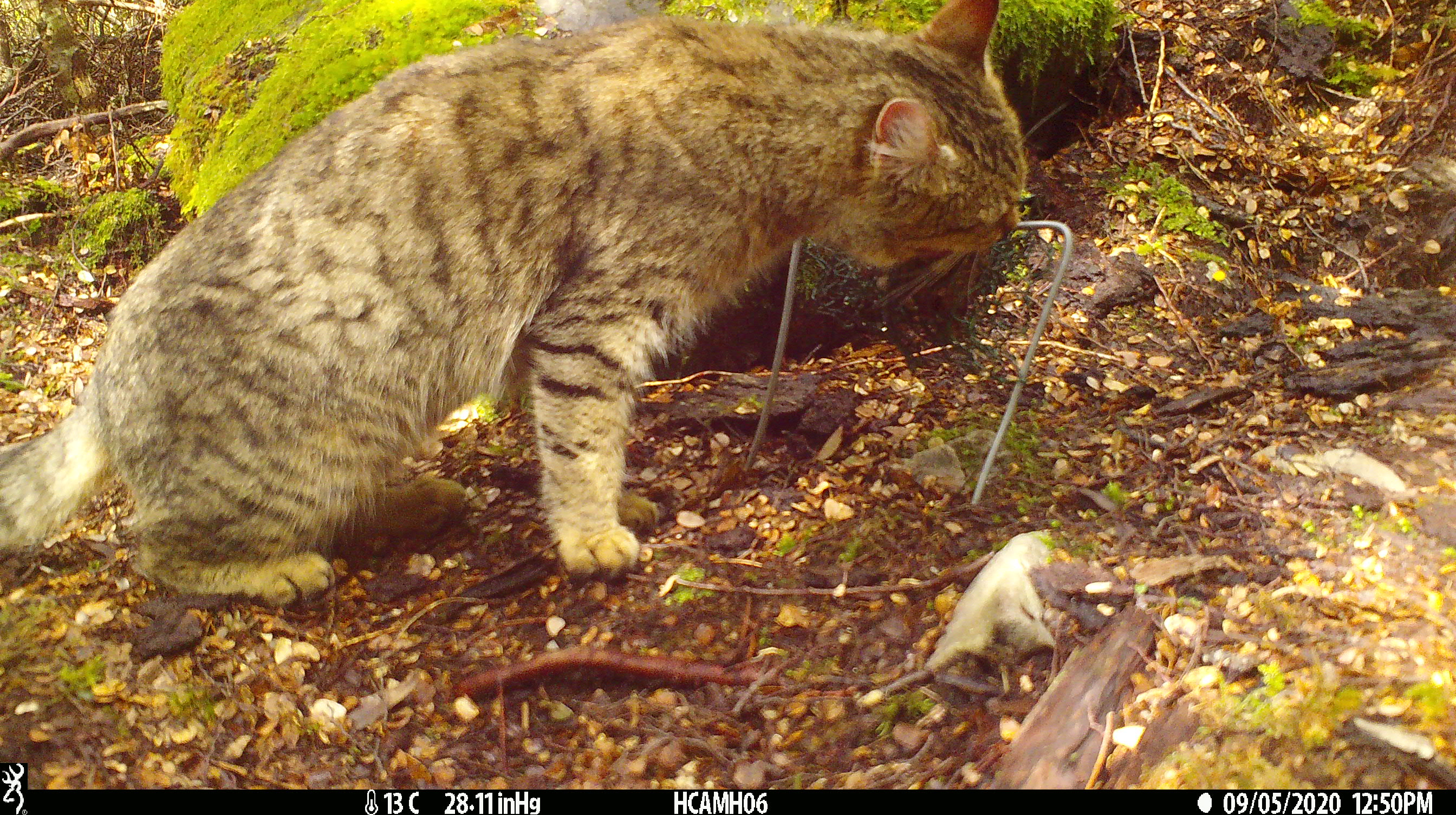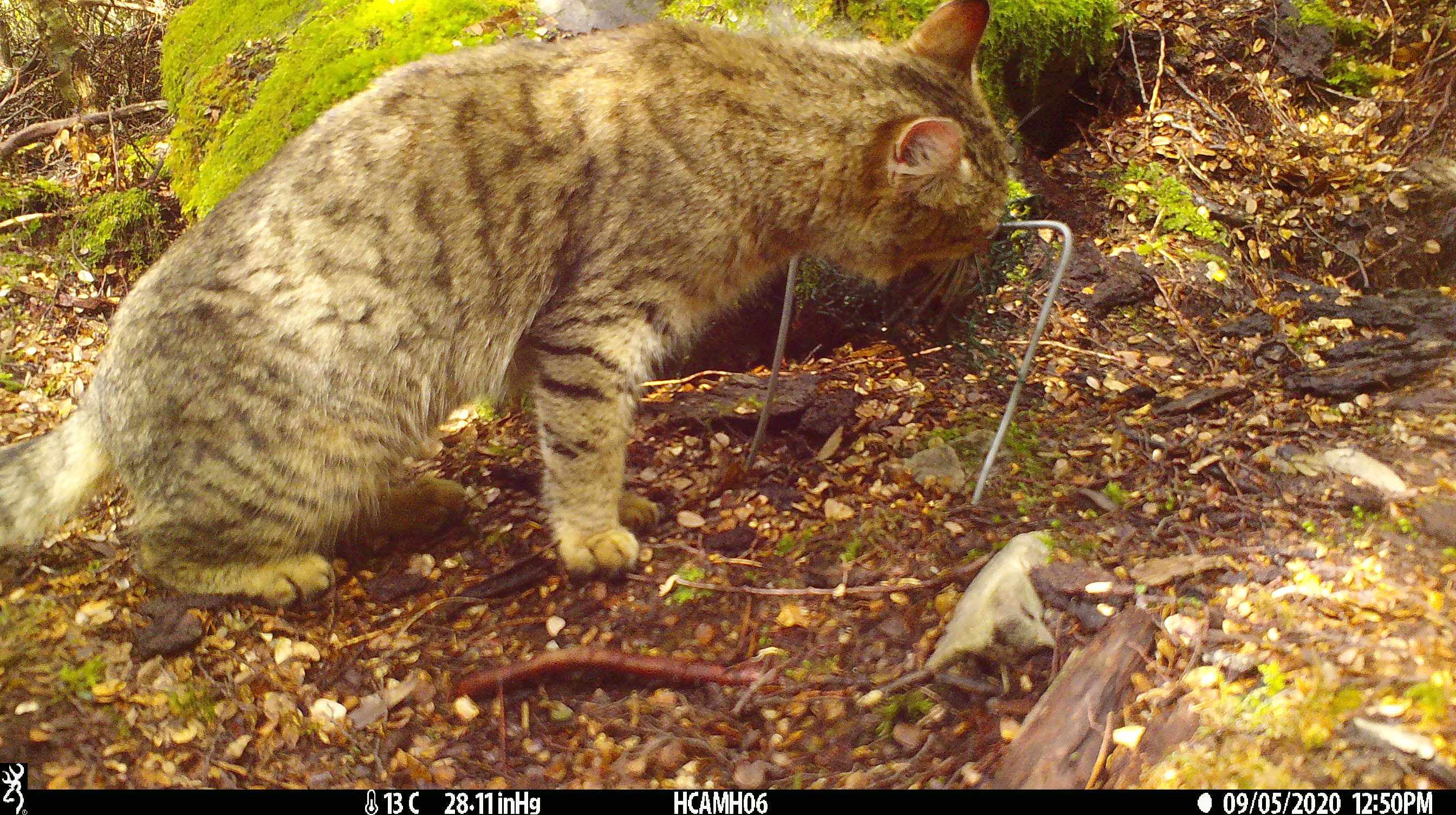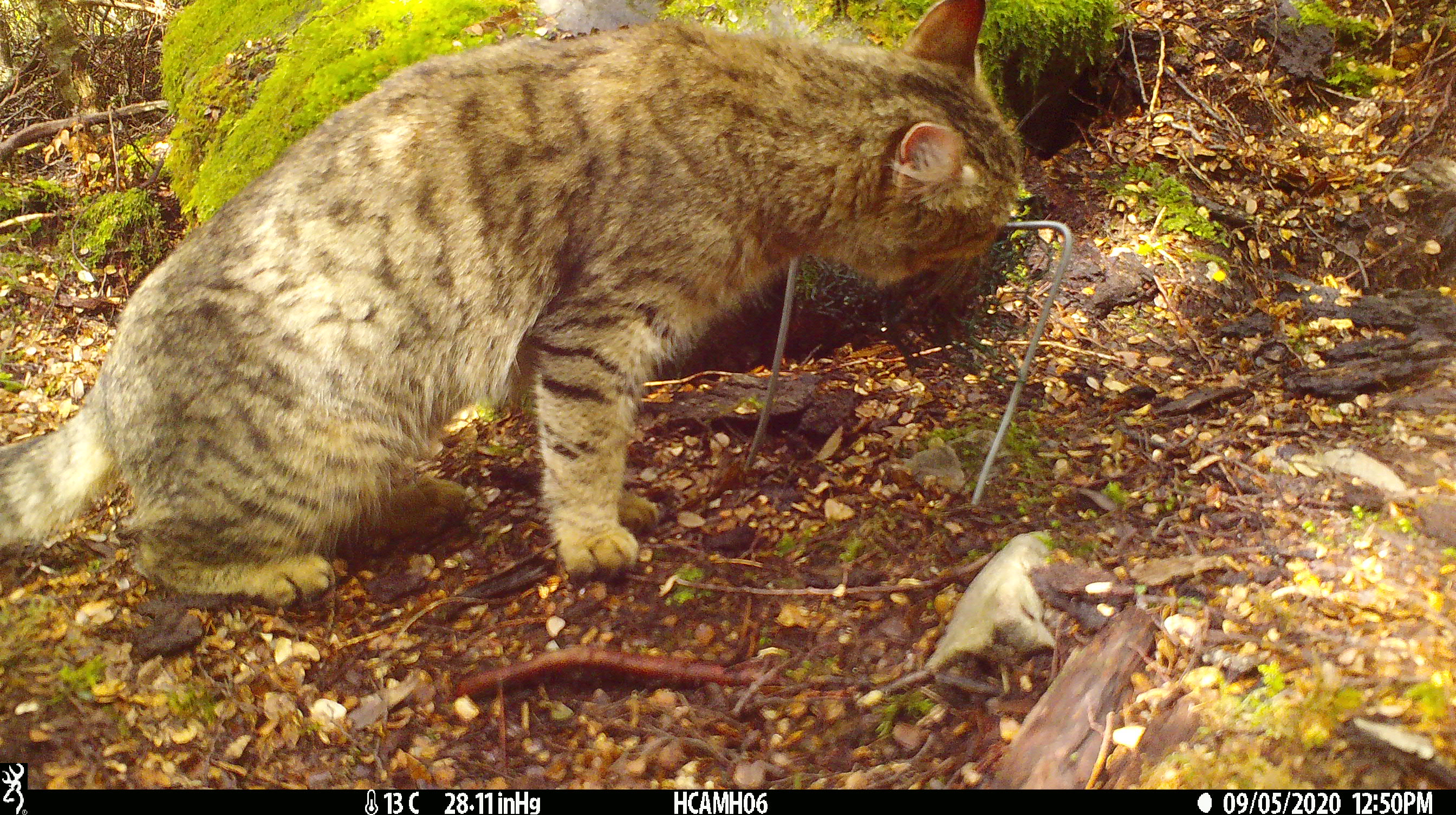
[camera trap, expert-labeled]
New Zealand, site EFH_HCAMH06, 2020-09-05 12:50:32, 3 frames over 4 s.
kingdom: Animalia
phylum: Chordata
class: Mammalia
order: Carnivora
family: Felidae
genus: Felis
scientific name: Felis catus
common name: domestic cat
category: cat